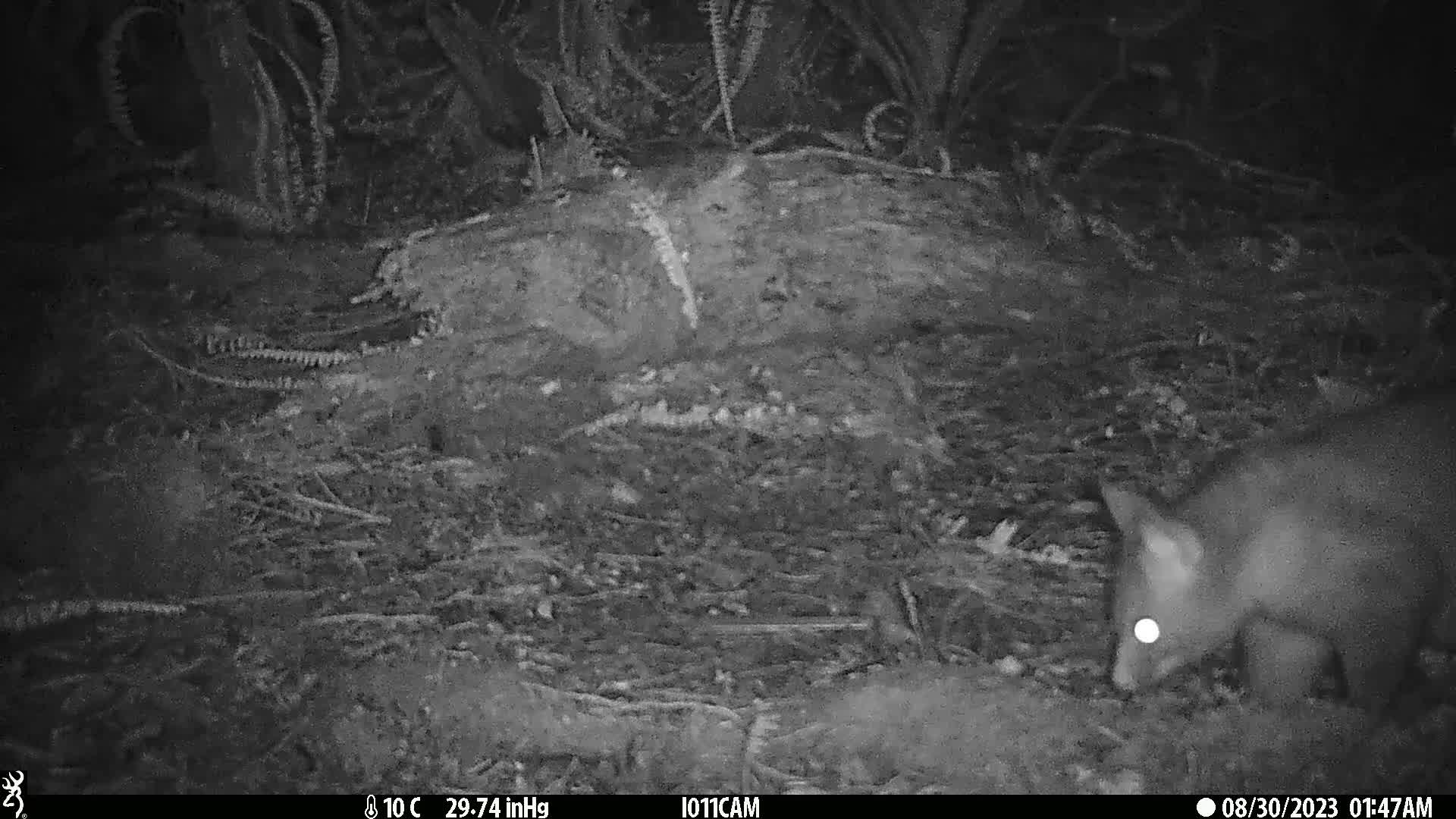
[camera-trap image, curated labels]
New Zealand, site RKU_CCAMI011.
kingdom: Animalia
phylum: Chordata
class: Mammalia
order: Diprotodontia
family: Phalangeridae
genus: Trichosurus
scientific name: Trichosurus vulpecula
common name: common brushtail possum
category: possum